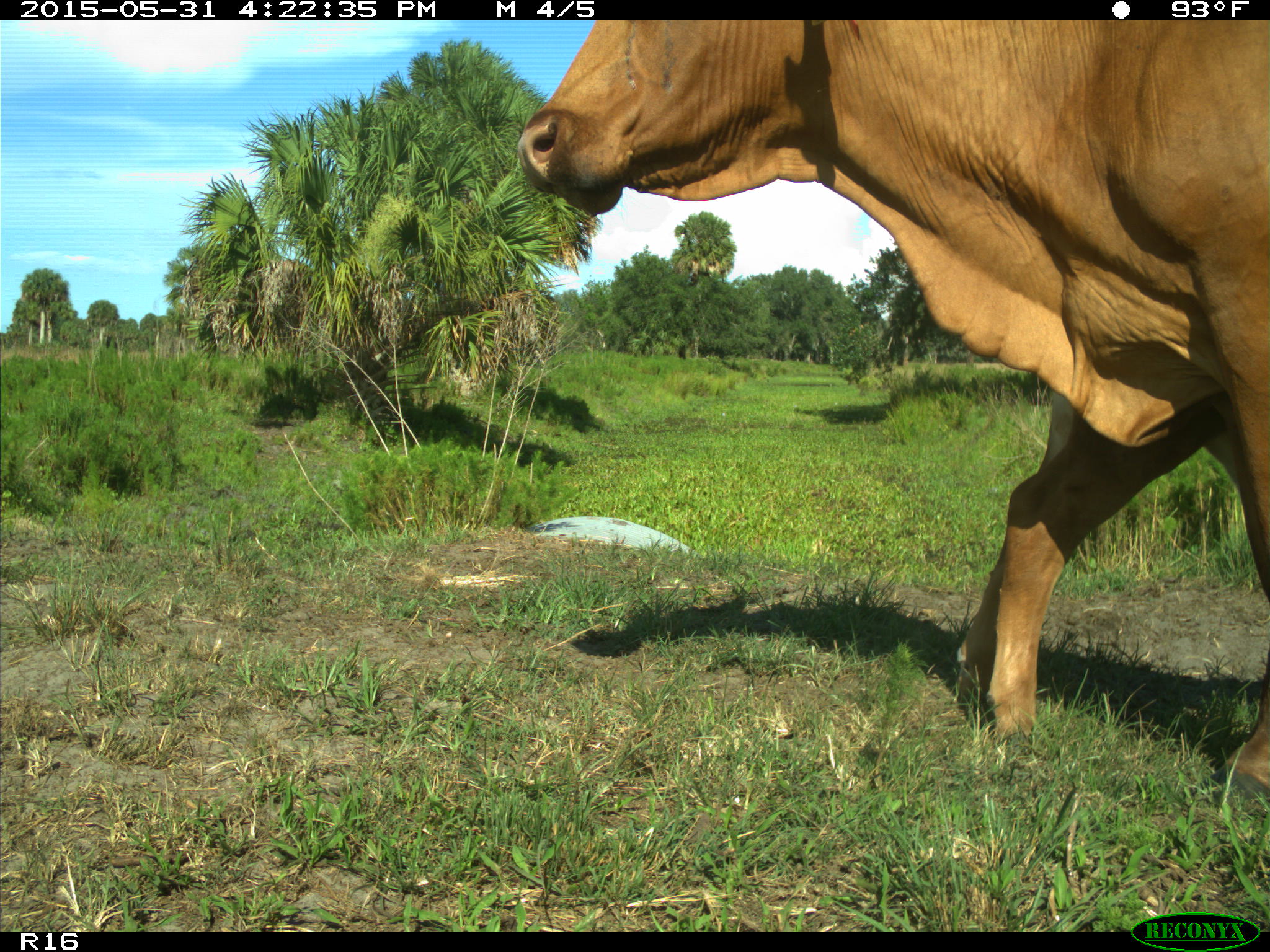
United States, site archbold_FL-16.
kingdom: Animalia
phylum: Chordata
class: Mammalia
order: Artiodactyla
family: Bovidae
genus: Bos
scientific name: Bos taurus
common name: domestic cow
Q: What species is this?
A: Bos taurus (domestic cow).